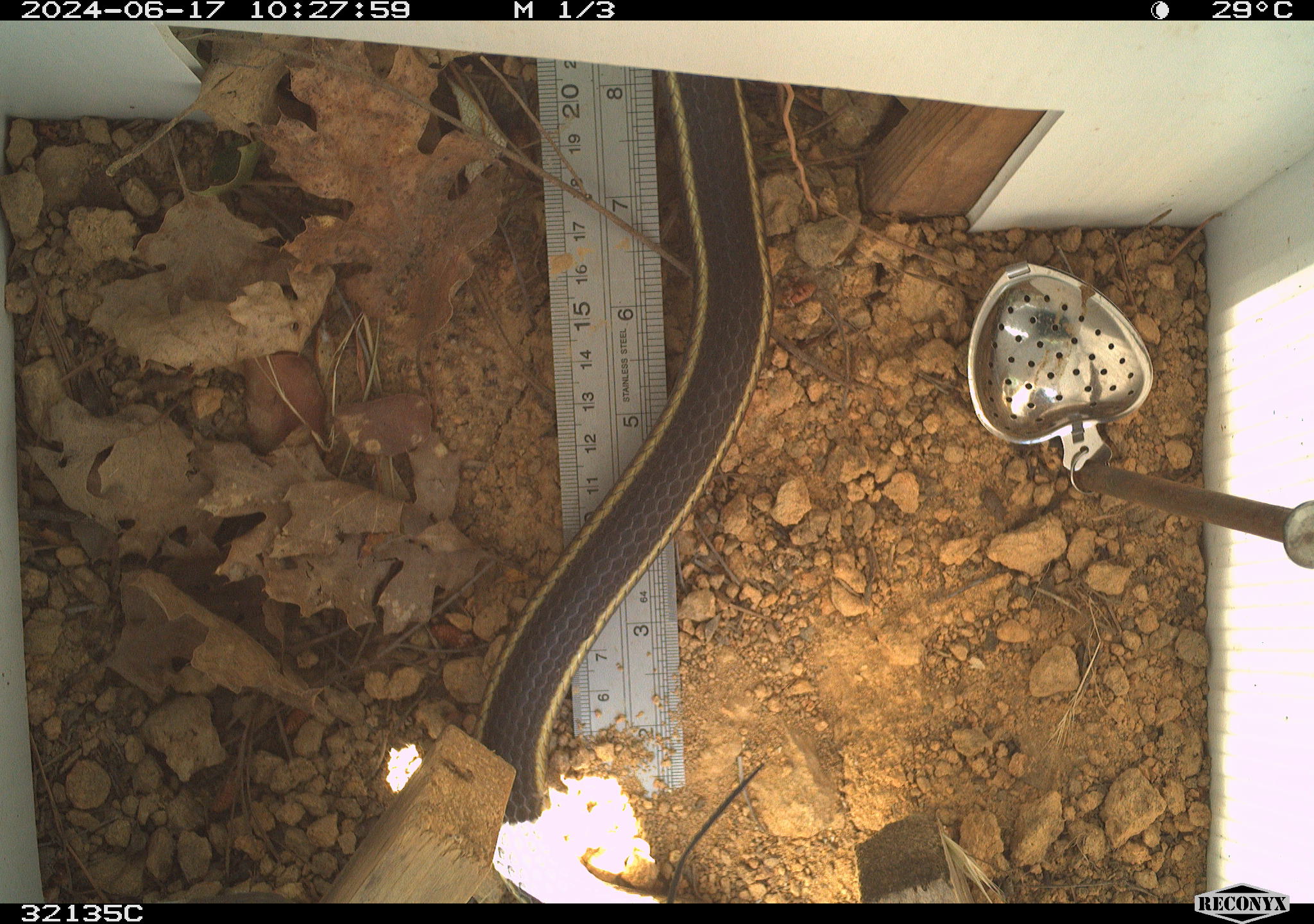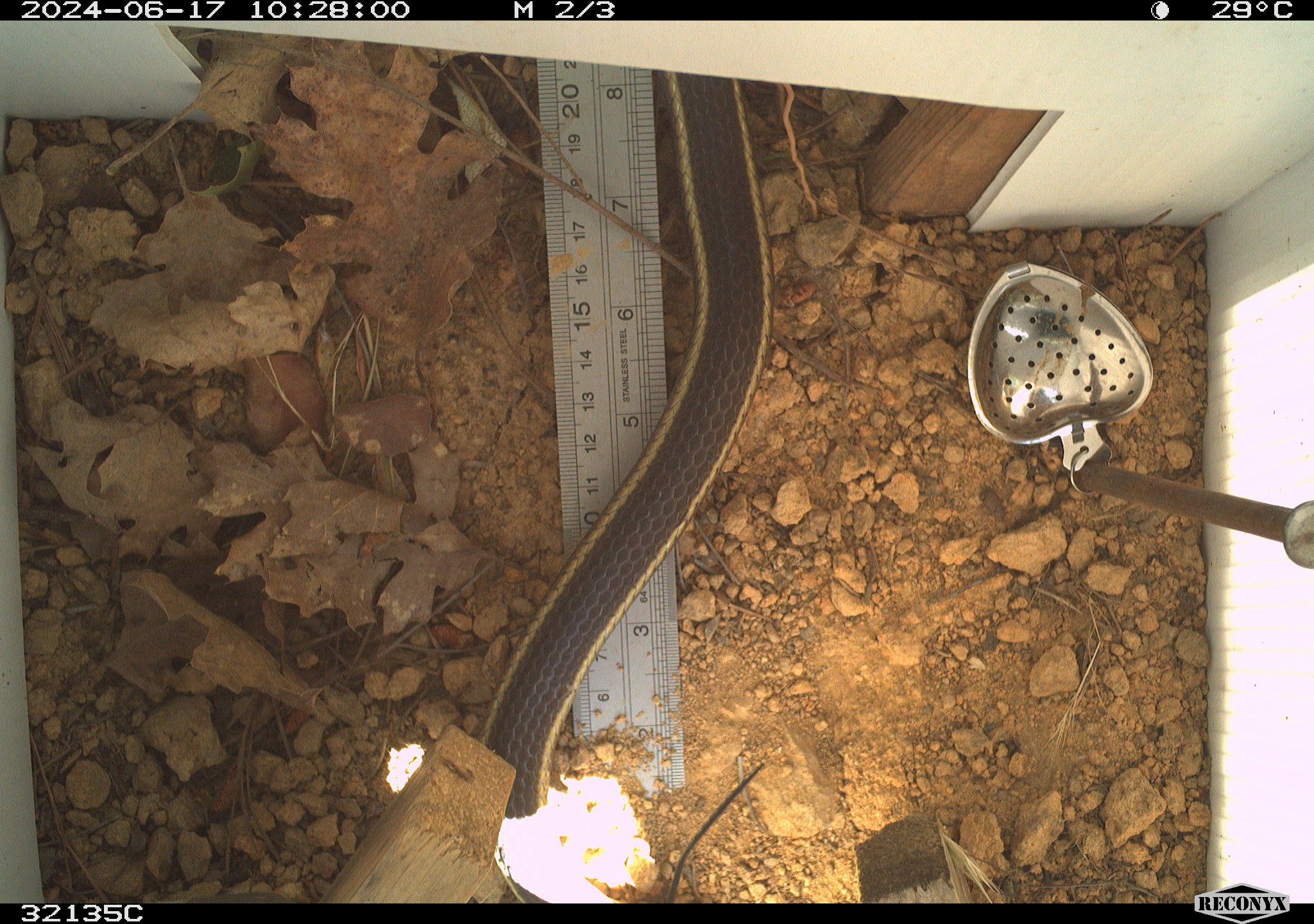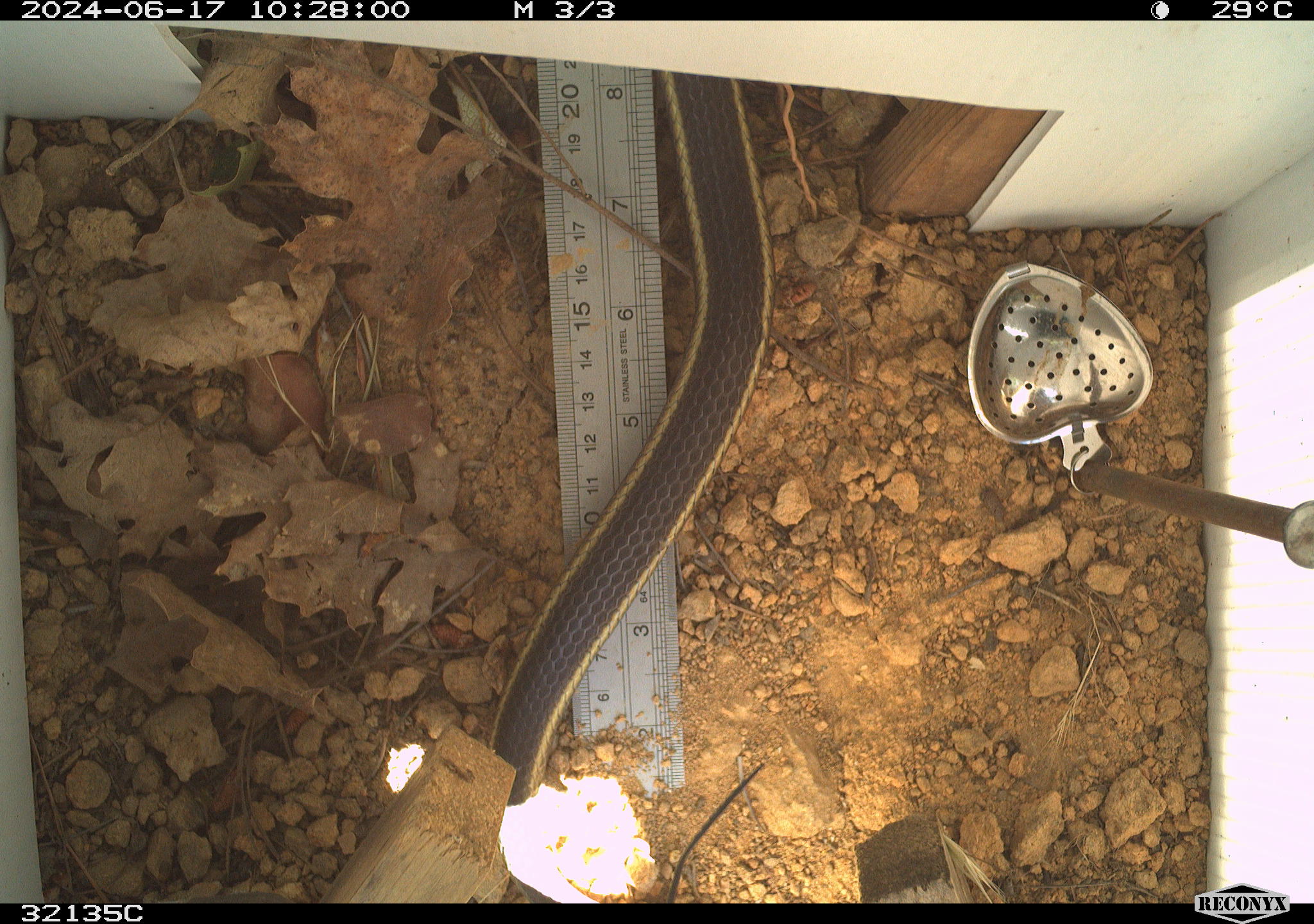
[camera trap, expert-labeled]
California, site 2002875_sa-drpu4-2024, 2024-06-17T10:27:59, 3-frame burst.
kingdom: Animalia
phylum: Chordata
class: Reptilia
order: Squamata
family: Colubridae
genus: Masticophis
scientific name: Masticophis lateralis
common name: striped racer